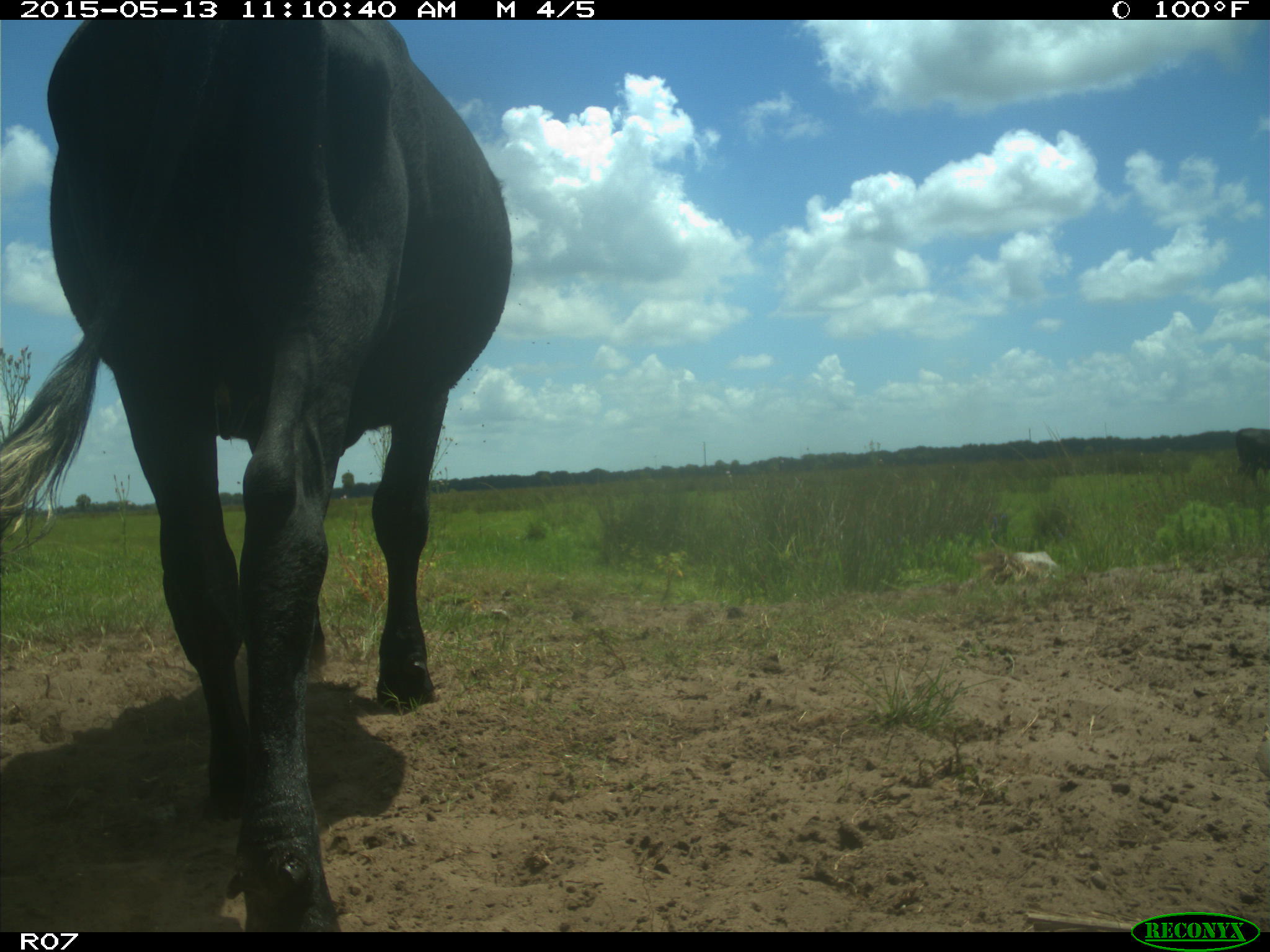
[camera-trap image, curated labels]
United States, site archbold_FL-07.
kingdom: Animalia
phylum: Chordata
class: Mammalia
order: Artiodactyla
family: Bovidae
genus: Bos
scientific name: Bos taurus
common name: domestic cow